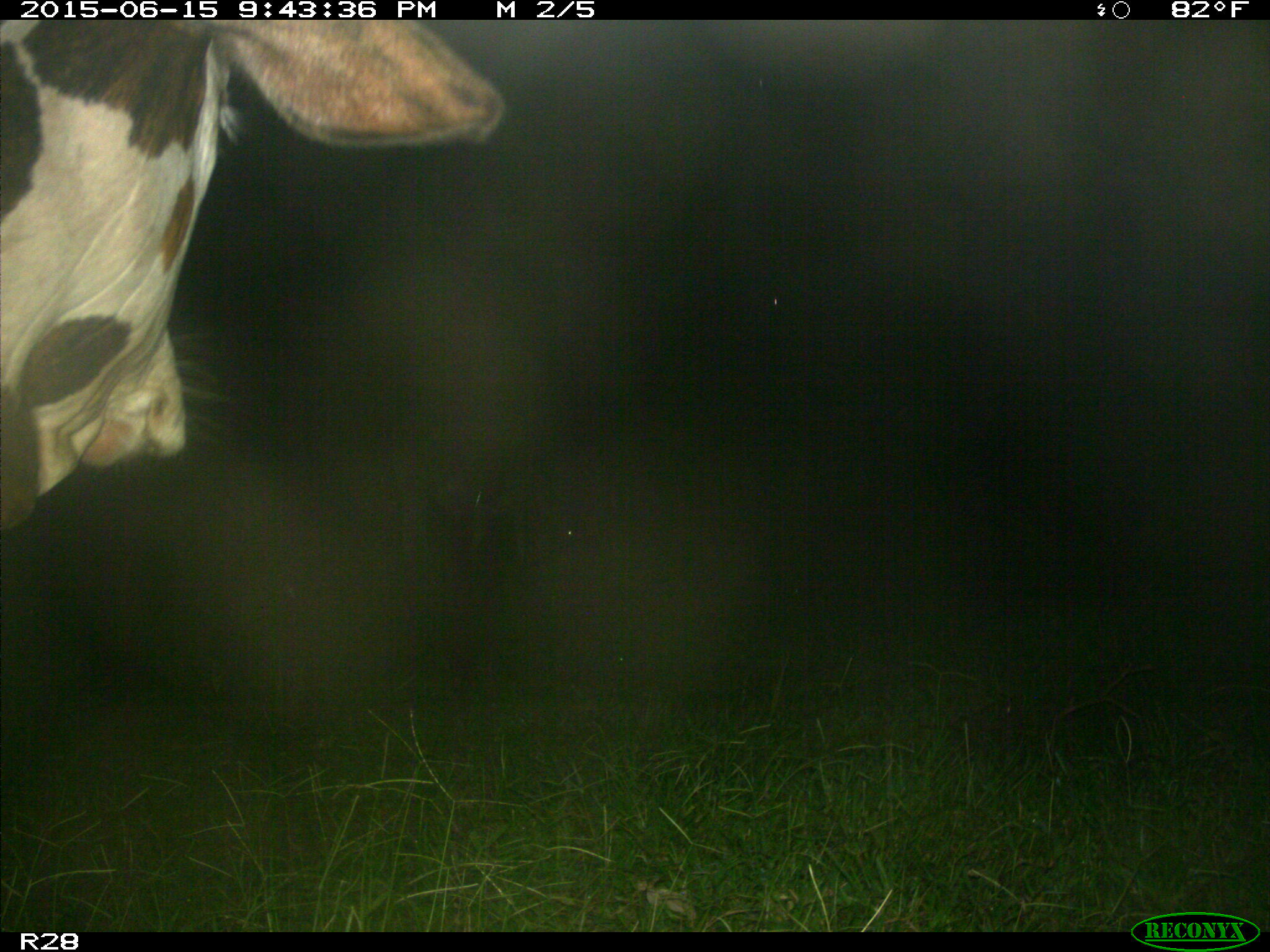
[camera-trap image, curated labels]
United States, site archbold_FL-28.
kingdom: Animalia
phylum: Chordata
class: Mammalia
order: Artiodactyla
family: Bovidae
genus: Bos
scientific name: Bos taurus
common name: domestic cow